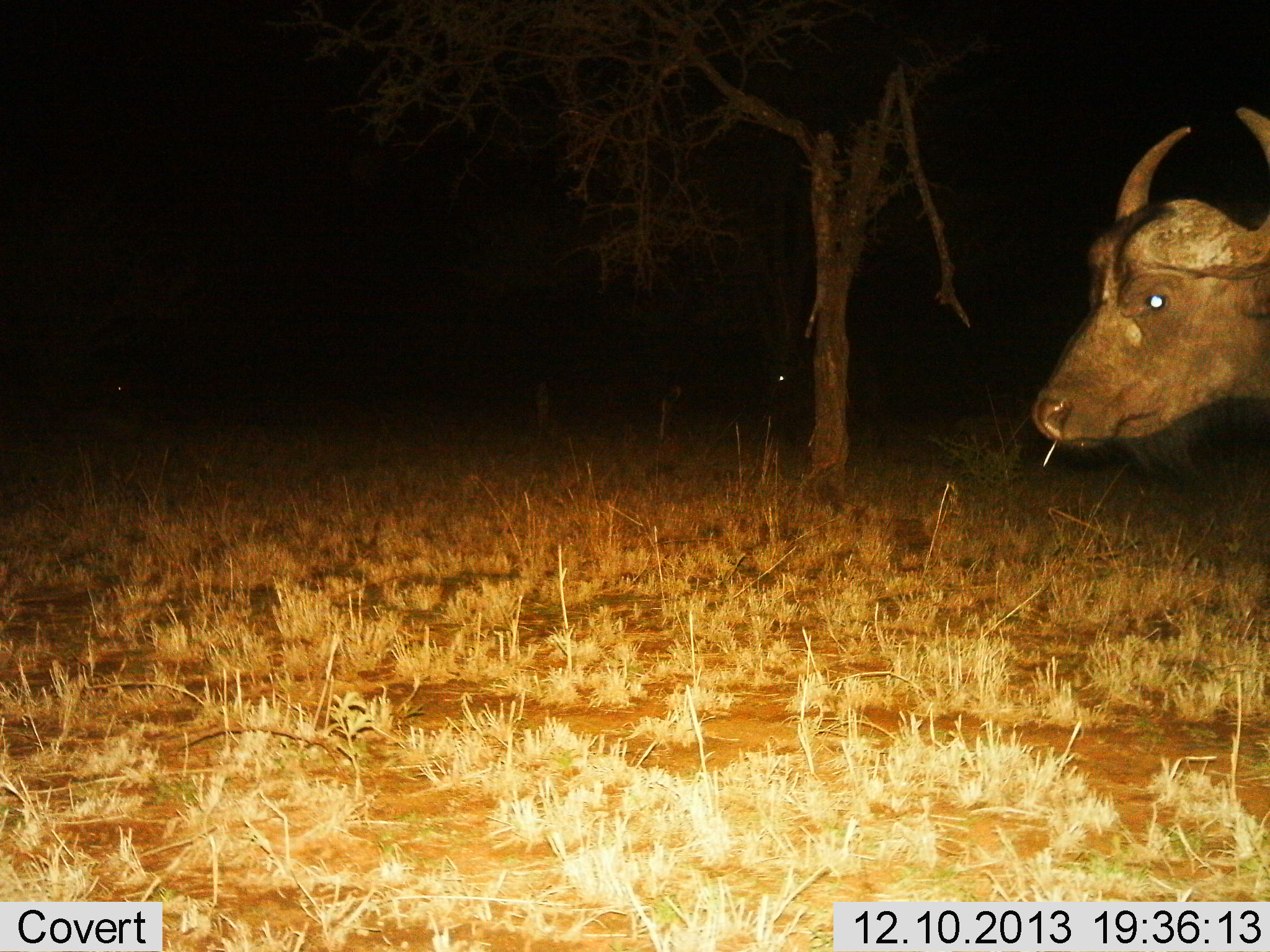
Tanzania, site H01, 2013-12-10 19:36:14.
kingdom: Animalia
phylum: Chordata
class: Mammalia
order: Artiodactyla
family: Bovidae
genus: Syncerus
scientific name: Syncerus caffer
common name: cape buffalo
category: buffalo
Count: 1.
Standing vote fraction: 60%.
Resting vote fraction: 10%.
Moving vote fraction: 30%.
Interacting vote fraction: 0%.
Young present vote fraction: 0%.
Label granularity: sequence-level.